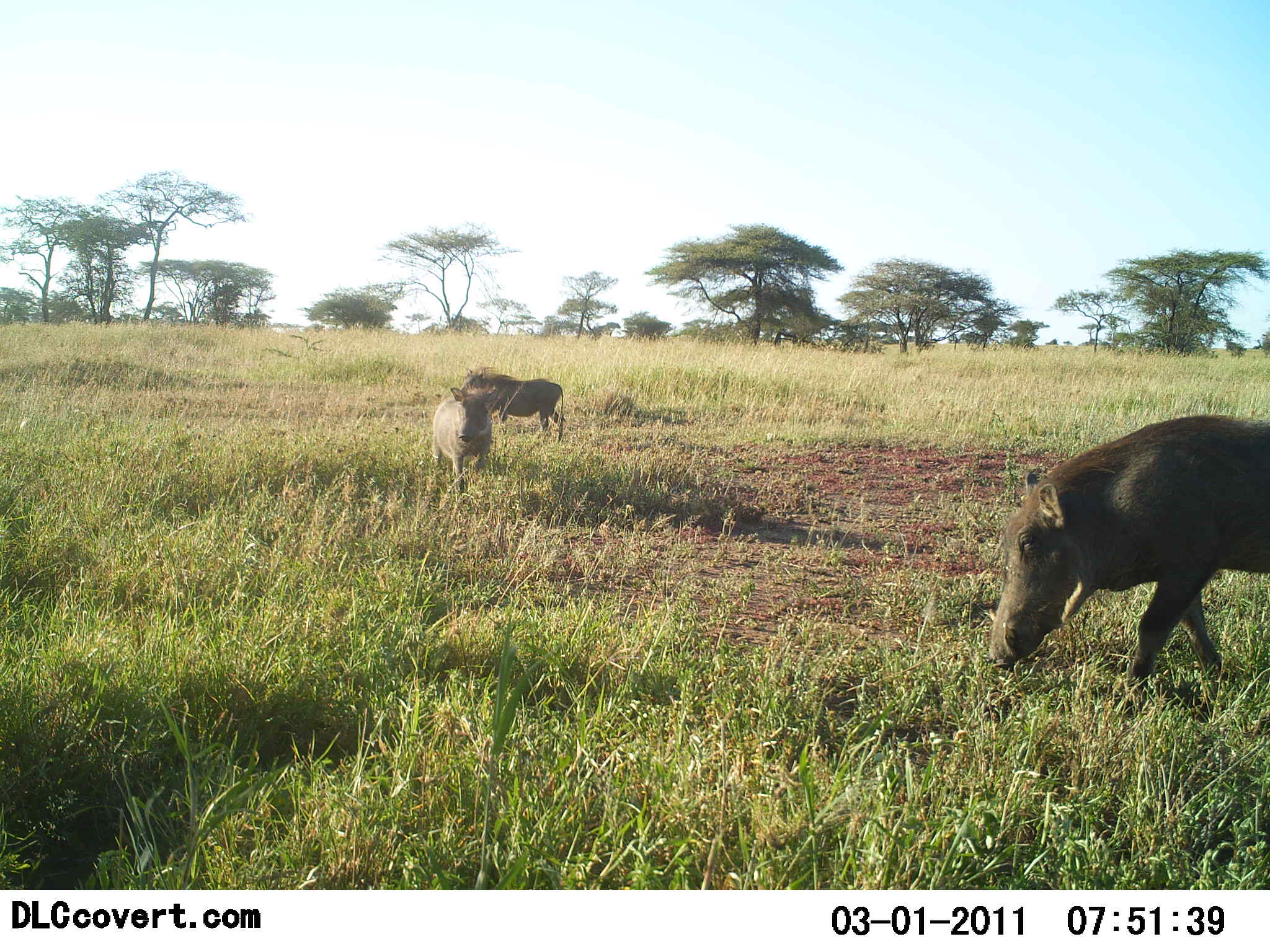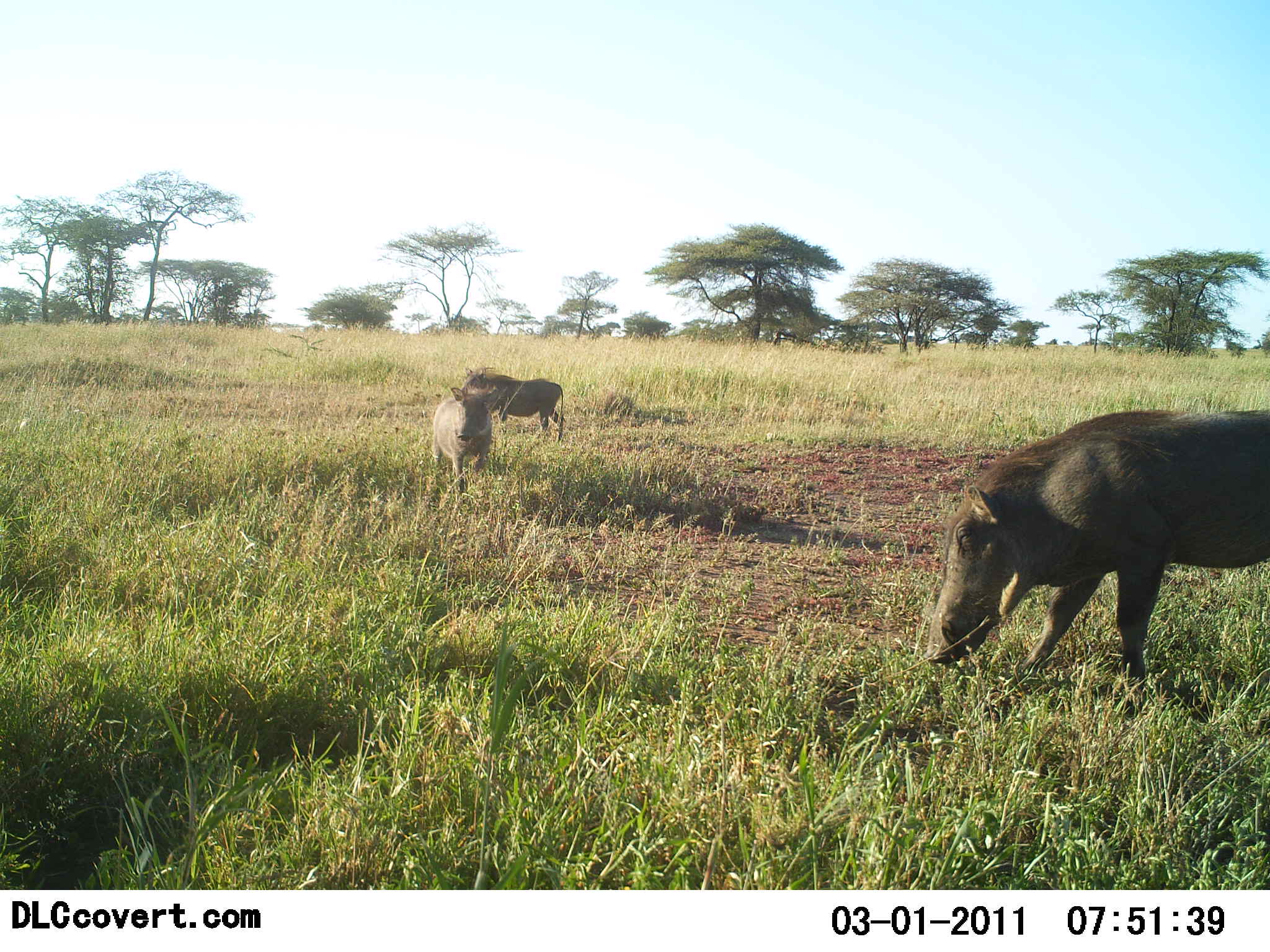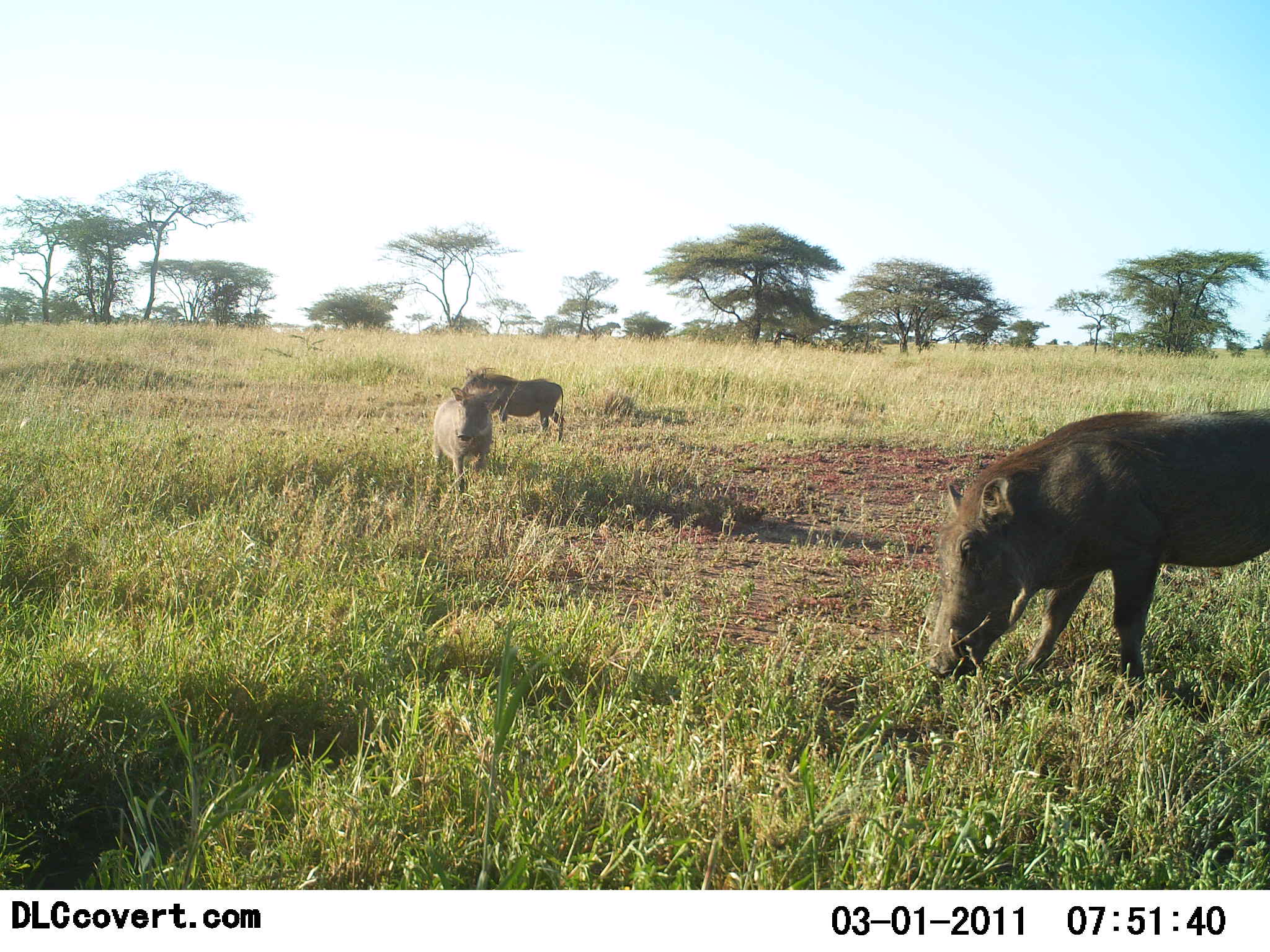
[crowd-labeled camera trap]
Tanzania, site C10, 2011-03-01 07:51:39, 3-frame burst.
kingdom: Animalia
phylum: Chordata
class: Mammalia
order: Artiodactyla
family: Suidae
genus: Phacochoerus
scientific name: Phacochoerus africanus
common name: warthog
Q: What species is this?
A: Warthog (Phacochoerus africanus).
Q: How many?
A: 3.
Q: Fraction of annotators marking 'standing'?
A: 91%.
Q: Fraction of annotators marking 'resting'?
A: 0%.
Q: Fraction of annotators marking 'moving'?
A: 36%.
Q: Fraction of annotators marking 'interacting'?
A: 0%.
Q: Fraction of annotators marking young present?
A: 0%.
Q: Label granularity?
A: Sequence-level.